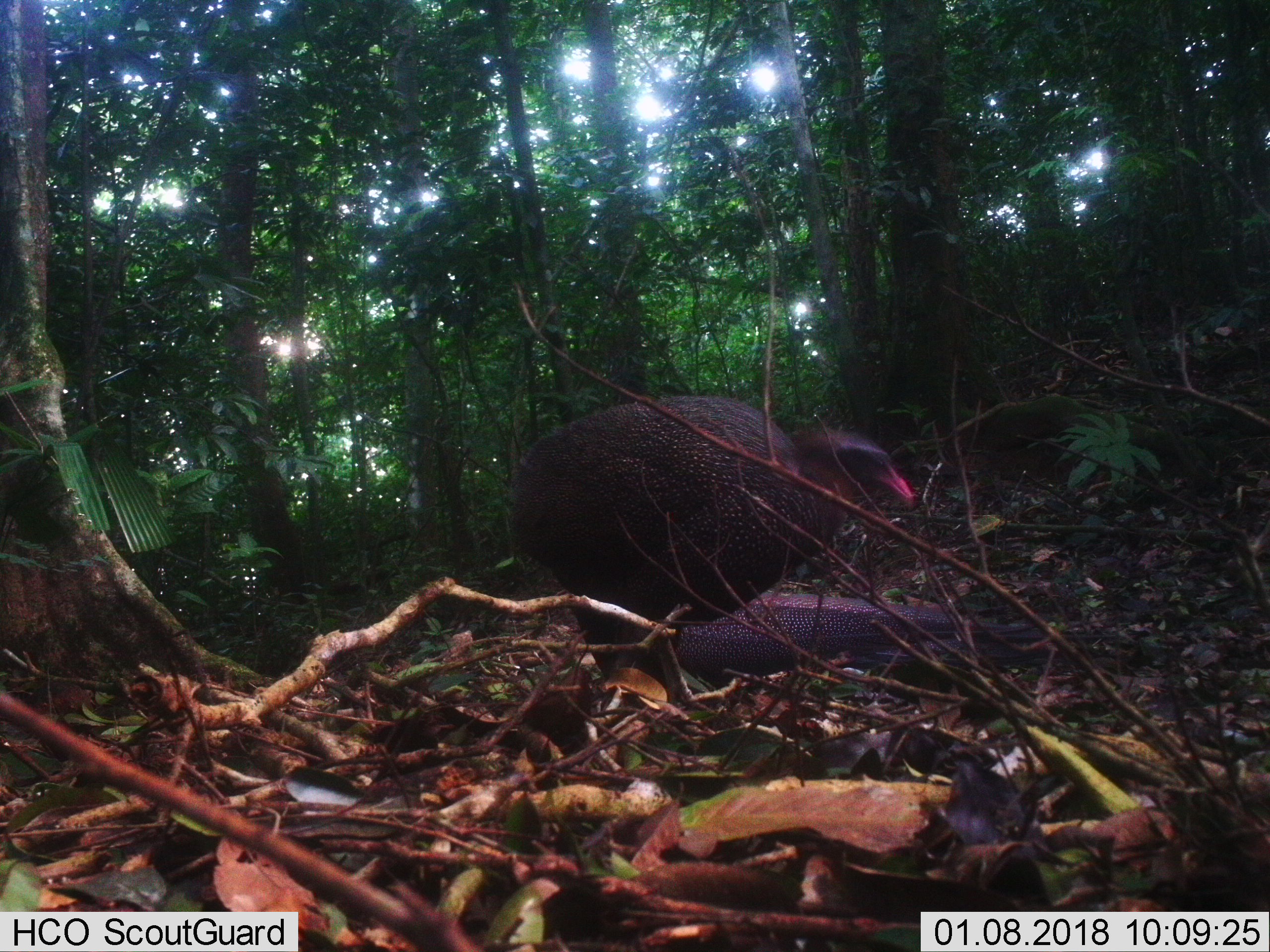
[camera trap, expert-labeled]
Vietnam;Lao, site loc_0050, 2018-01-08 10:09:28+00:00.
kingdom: Animalia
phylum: Chordata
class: Aves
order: Galliformes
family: Phasianidae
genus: Rheinardia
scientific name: Rheinardia ocellata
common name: crested argus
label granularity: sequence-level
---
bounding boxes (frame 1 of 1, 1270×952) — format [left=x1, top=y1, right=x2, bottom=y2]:
crested argus: [left=503, top=389, right=915, bottom=684]; [left=677, top=591, right=1120, bottom=689]